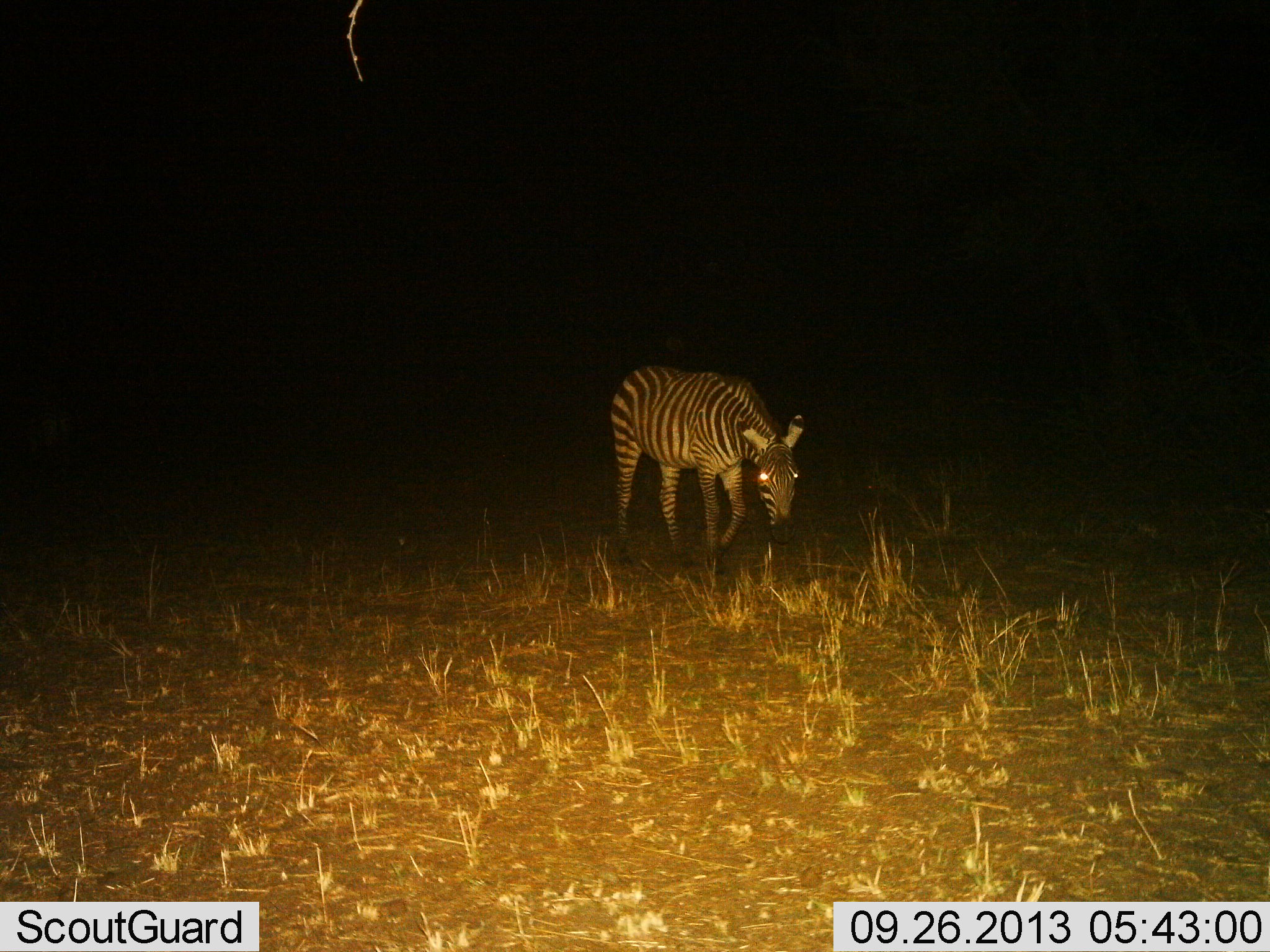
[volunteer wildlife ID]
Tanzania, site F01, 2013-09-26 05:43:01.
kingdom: Animalia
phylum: Chordata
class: Mammalia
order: Perissodactyla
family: Equidae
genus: Equus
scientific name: Equus quagga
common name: plains zebra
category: zebra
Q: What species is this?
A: Zebra (plains zebra) (Equus quagga).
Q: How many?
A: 1.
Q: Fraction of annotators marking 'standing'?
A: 33%.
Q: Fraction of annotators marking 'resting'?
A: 0%.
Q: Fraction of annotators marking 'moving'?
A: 44%.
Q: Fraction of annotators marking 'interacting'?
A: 0%.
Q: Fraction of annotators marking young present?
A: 0%.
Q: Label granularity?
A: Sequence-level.